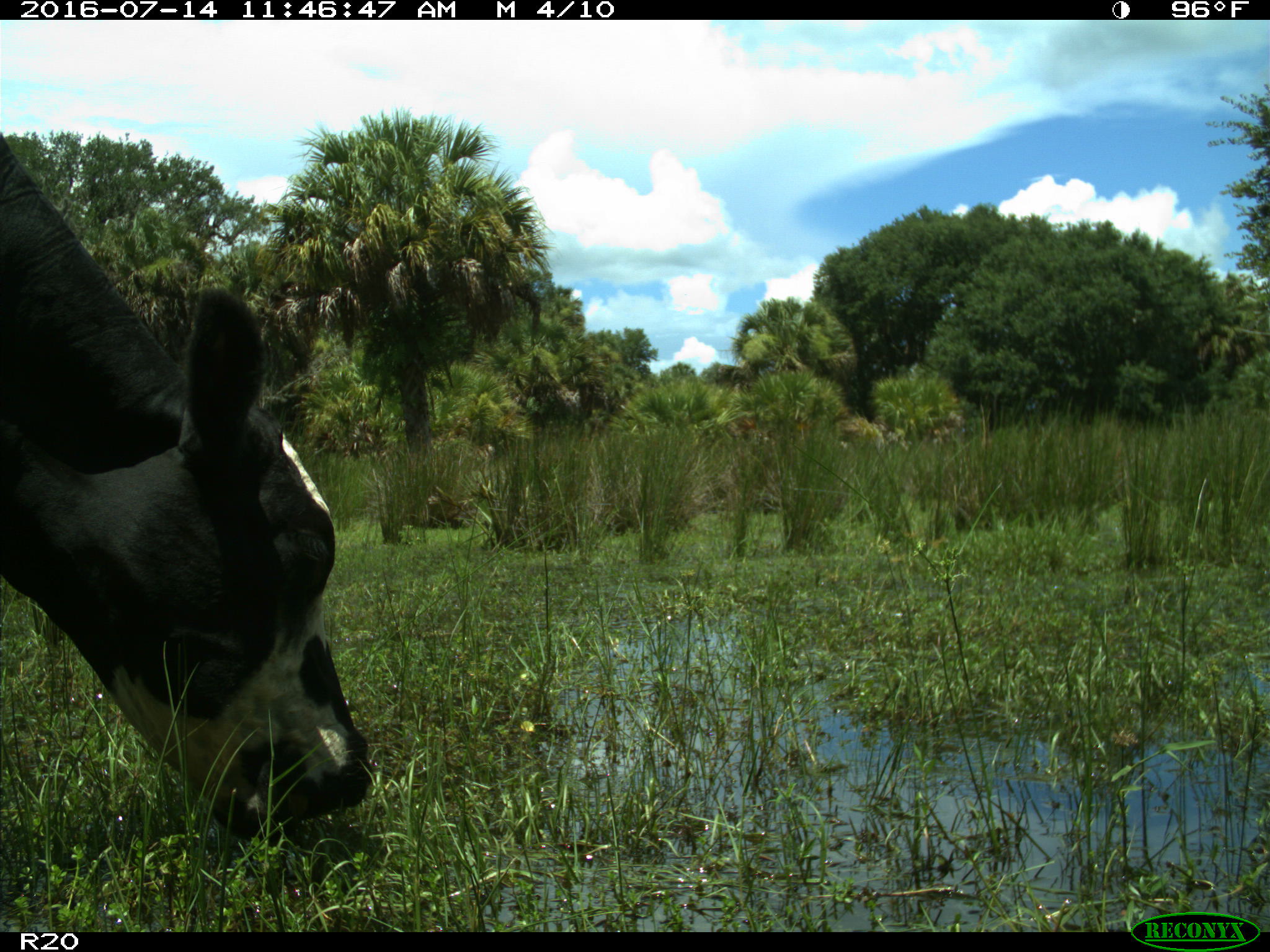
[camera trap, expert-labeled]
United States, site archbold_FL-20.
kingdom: Animalia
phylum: Chordata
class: Mammalia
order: Artiodactyla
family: Bovidae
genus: Bos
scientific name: Bos taurus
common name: domestic cow